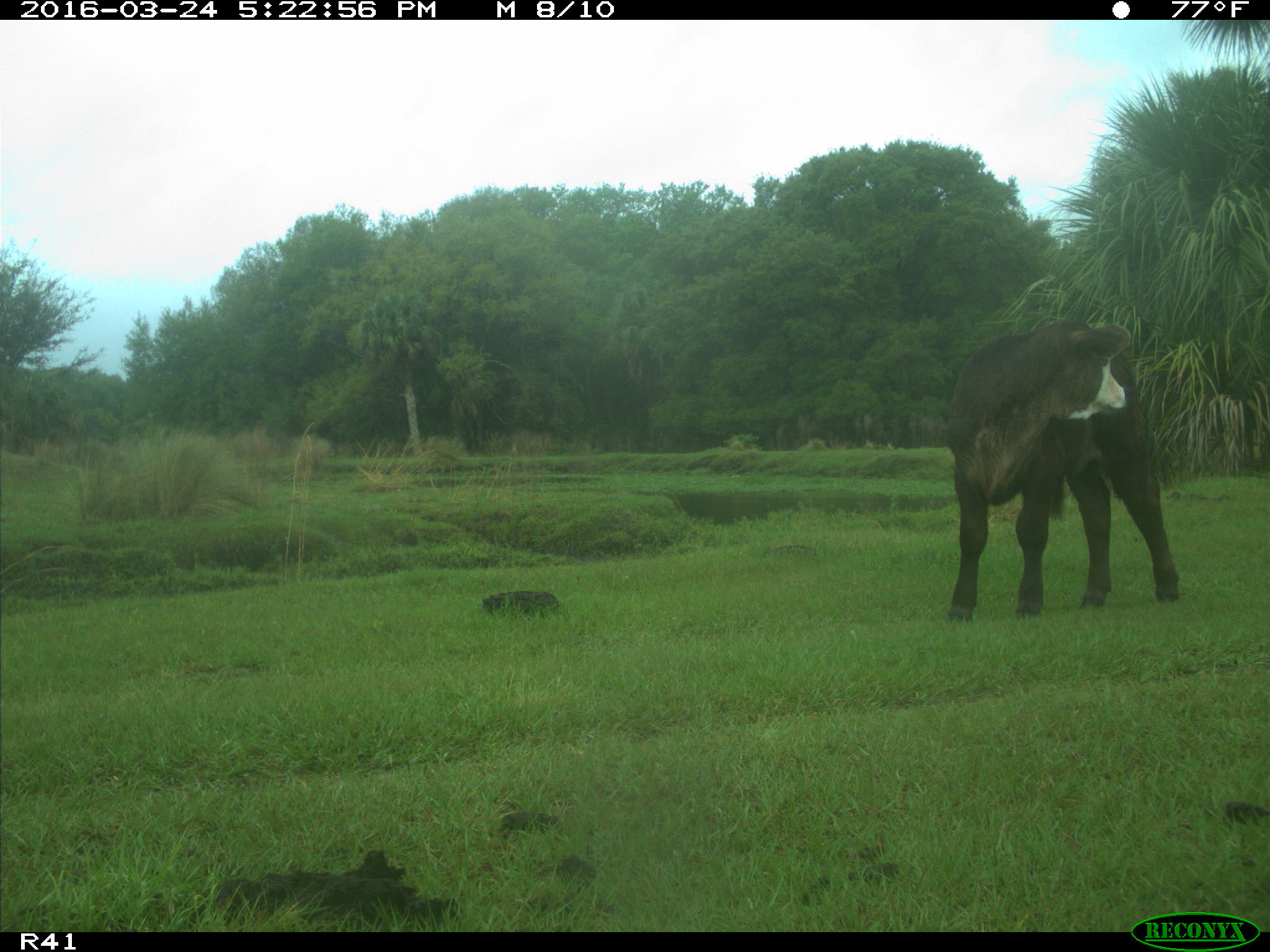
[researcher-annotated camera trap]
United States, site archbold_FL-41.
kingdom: Animalia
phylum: Chordata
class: Mammalia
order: Artiodactyla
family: Bovidae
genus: Bos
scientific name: Bos taurus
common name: domestic cow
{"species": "Bos taurus (domestic cow)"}